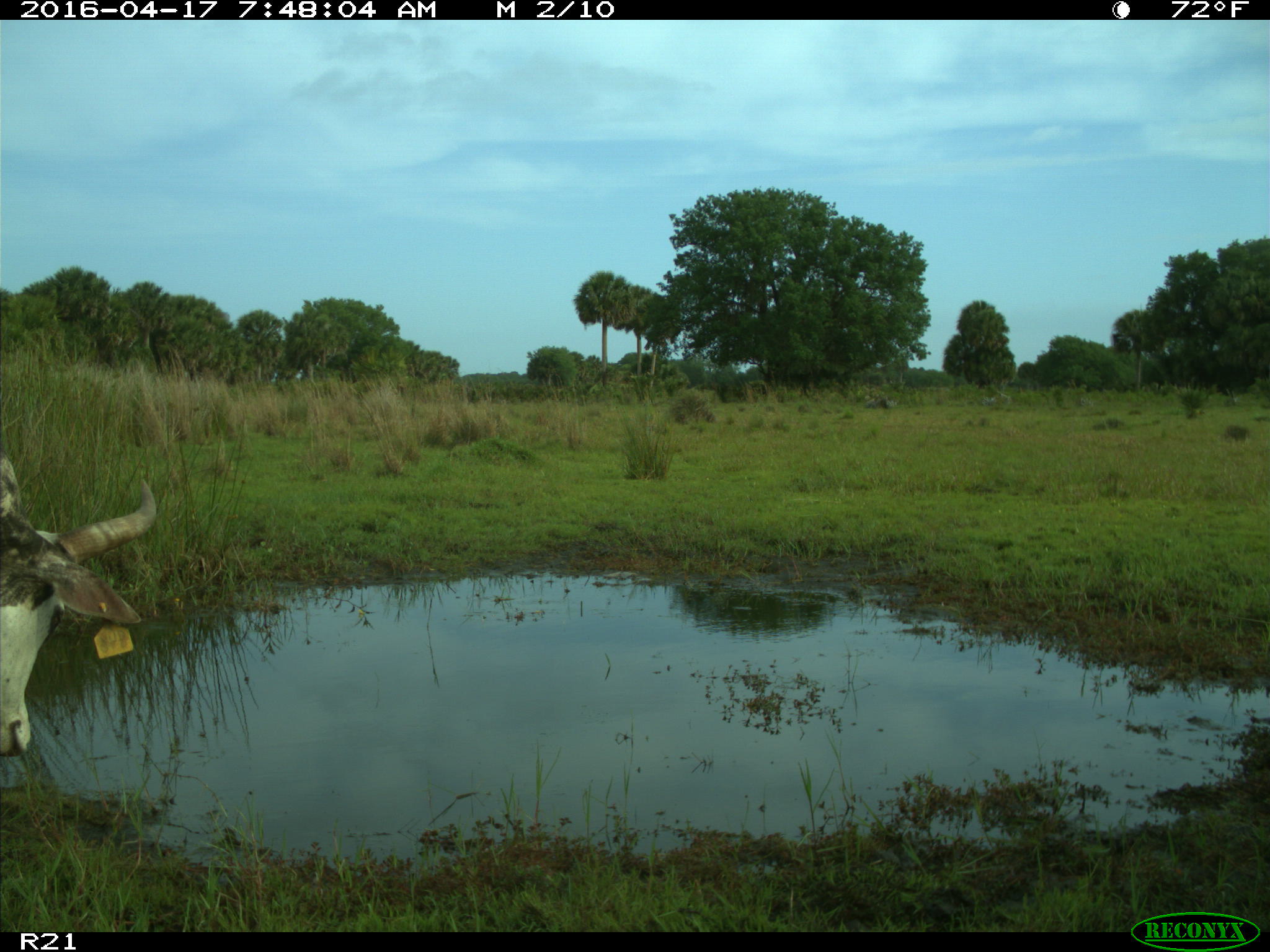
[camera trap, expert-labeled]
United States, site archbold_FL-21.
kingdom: Animalia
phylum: Chordata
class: Mammalia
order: Artiodactyla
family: Bovidae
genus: Bos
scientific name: Bos taurus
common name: domestic cow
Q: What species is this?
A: Bos taurus (domestic cow).